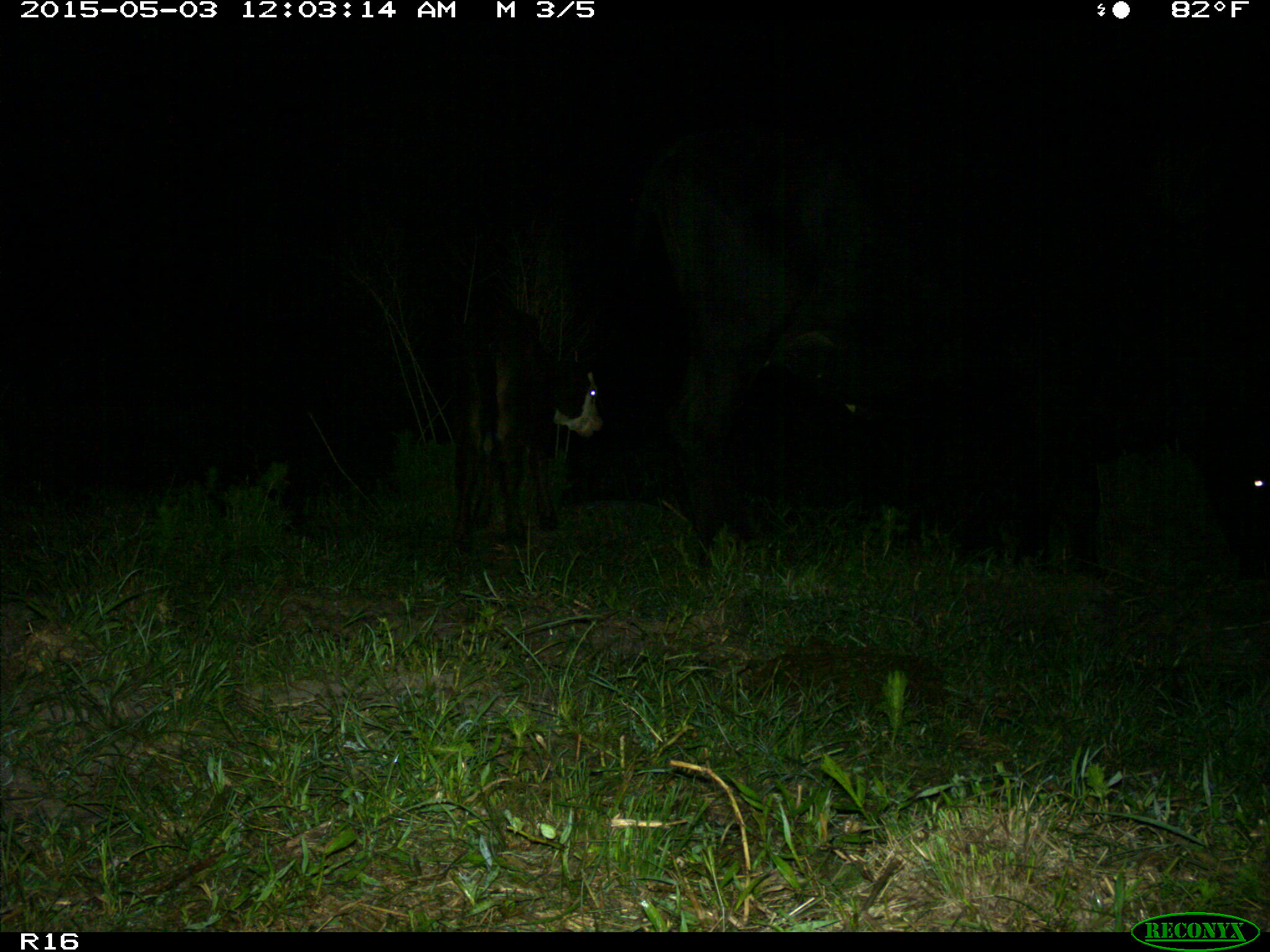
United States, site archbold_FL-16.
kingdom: Animalia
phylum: Chordata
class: Mammalia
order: Artiodactyla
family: Bovidae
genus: Bos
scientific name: Bos taurus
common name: domestic cow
Bos taurus (domestic cow).